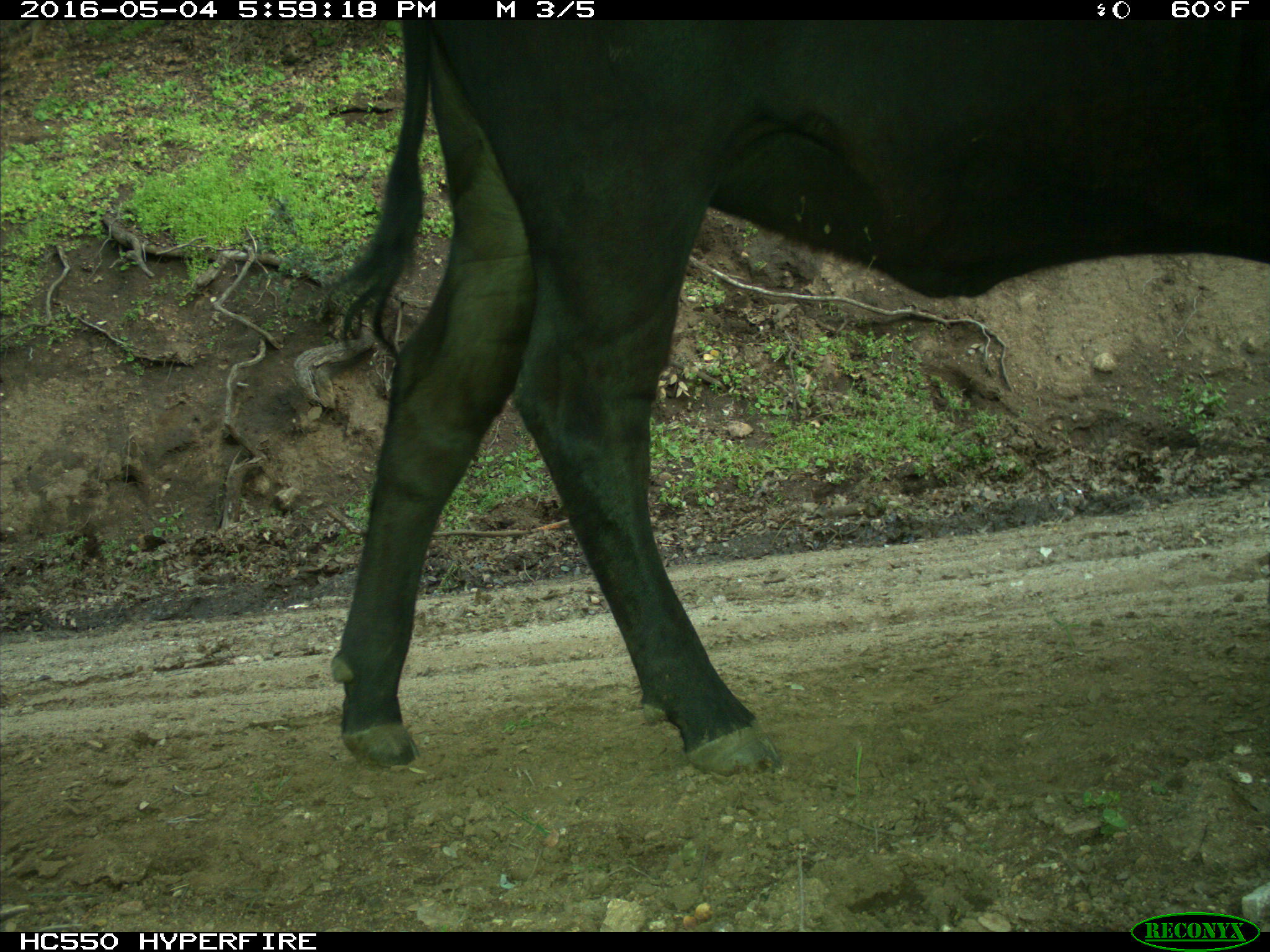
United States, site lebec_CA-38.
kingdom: Animalia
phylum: Chordata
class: Mammalia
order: Artiodactyla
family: Bovidae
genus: Bos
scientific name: Bos taurus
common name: domestic cow